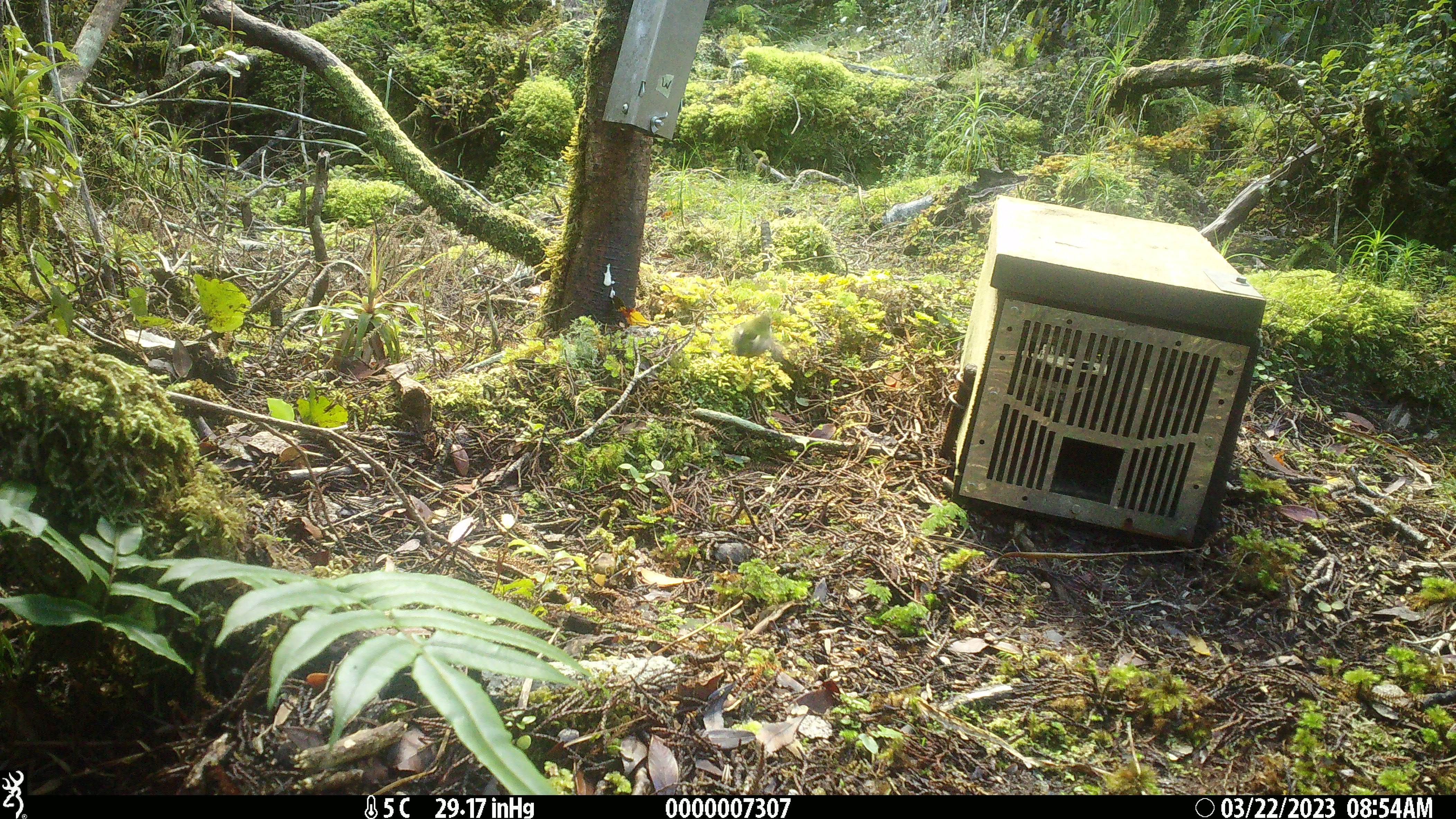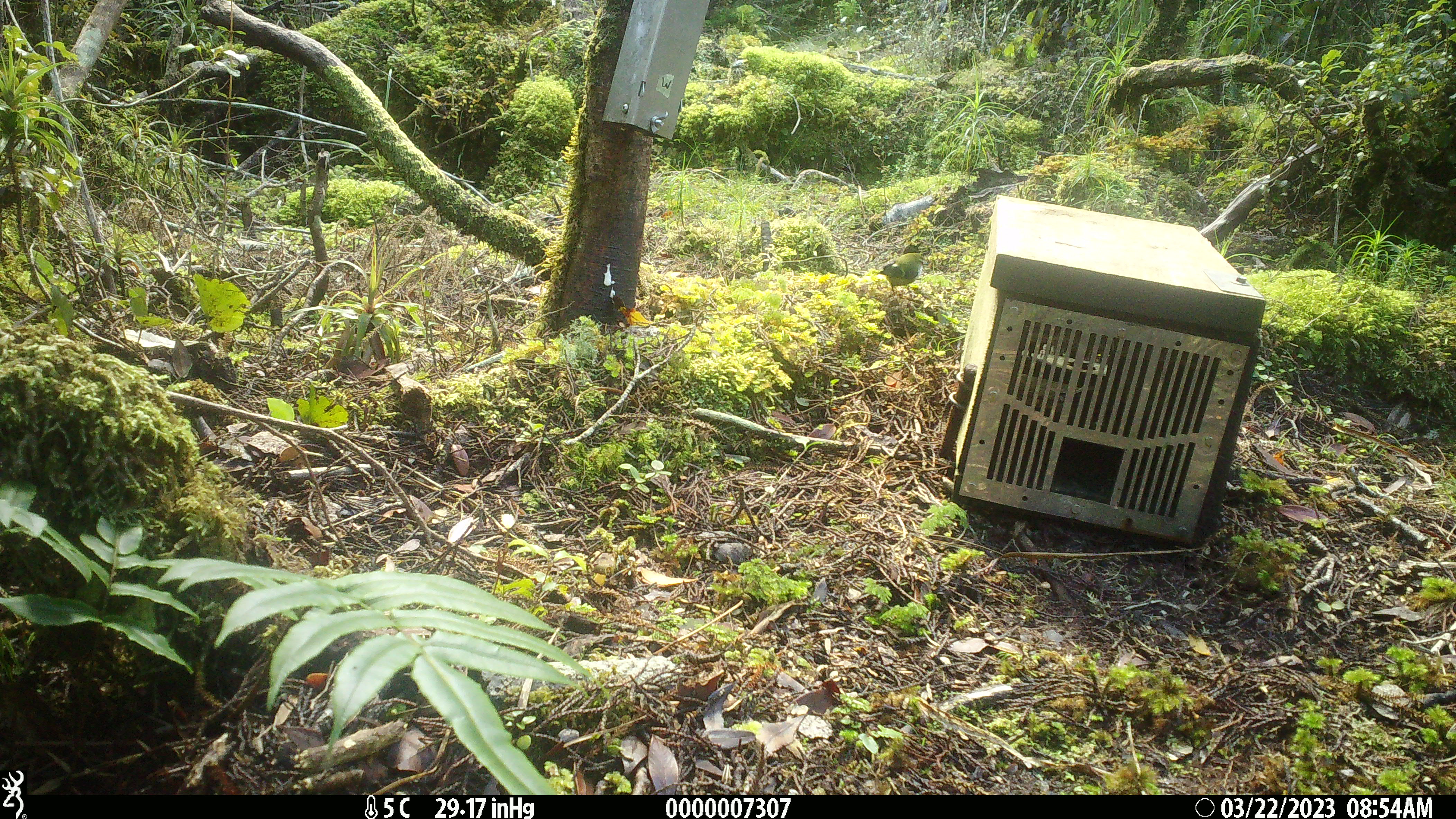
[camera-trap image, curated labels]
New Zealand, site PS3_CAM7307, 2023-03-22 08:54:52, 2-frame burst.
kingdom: Animalia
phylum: Chordata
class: Aves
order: Passeriformes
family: Acanthisittidae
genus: Acanthisitta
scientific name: Acanthisitta chloris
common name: rifleman